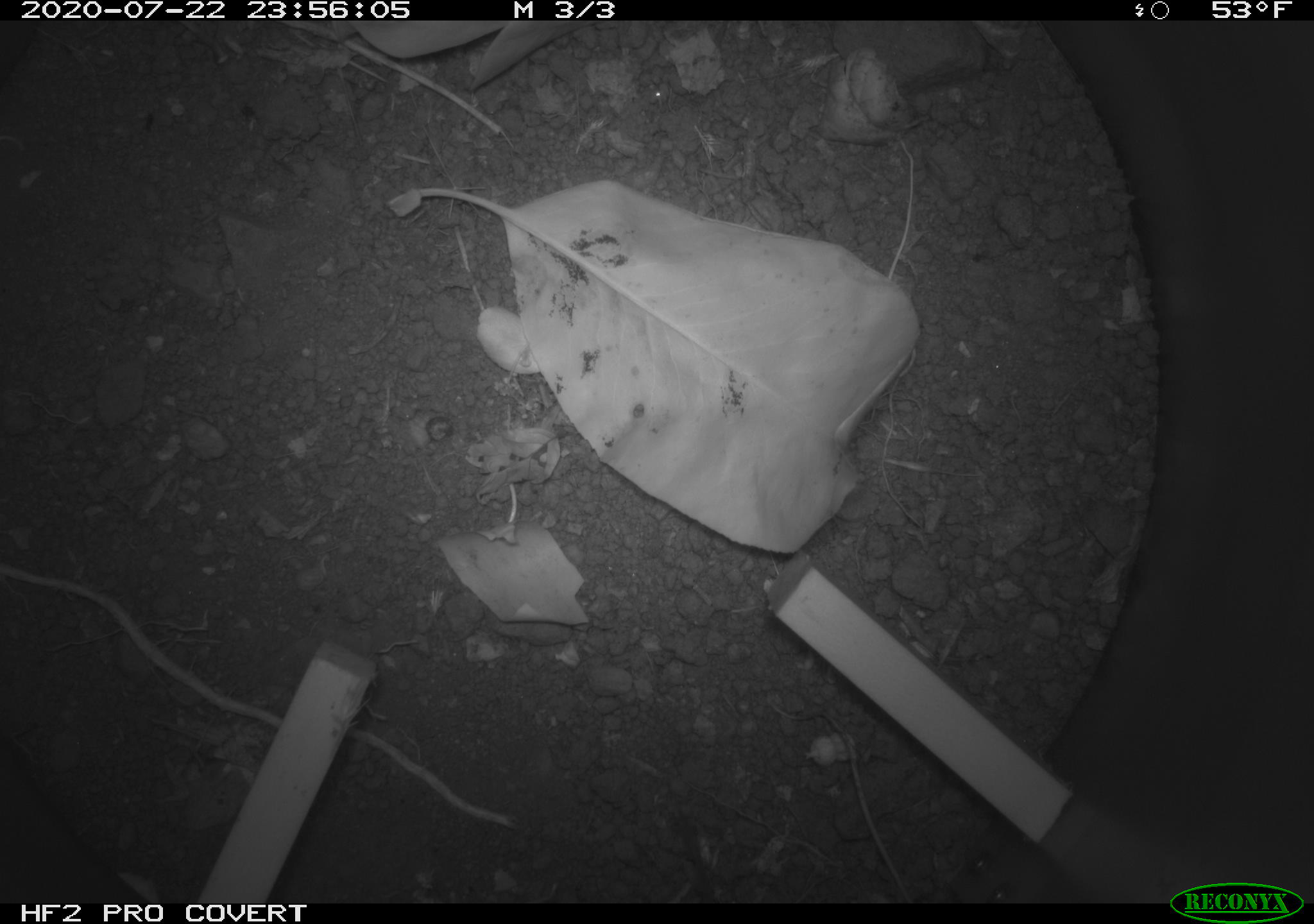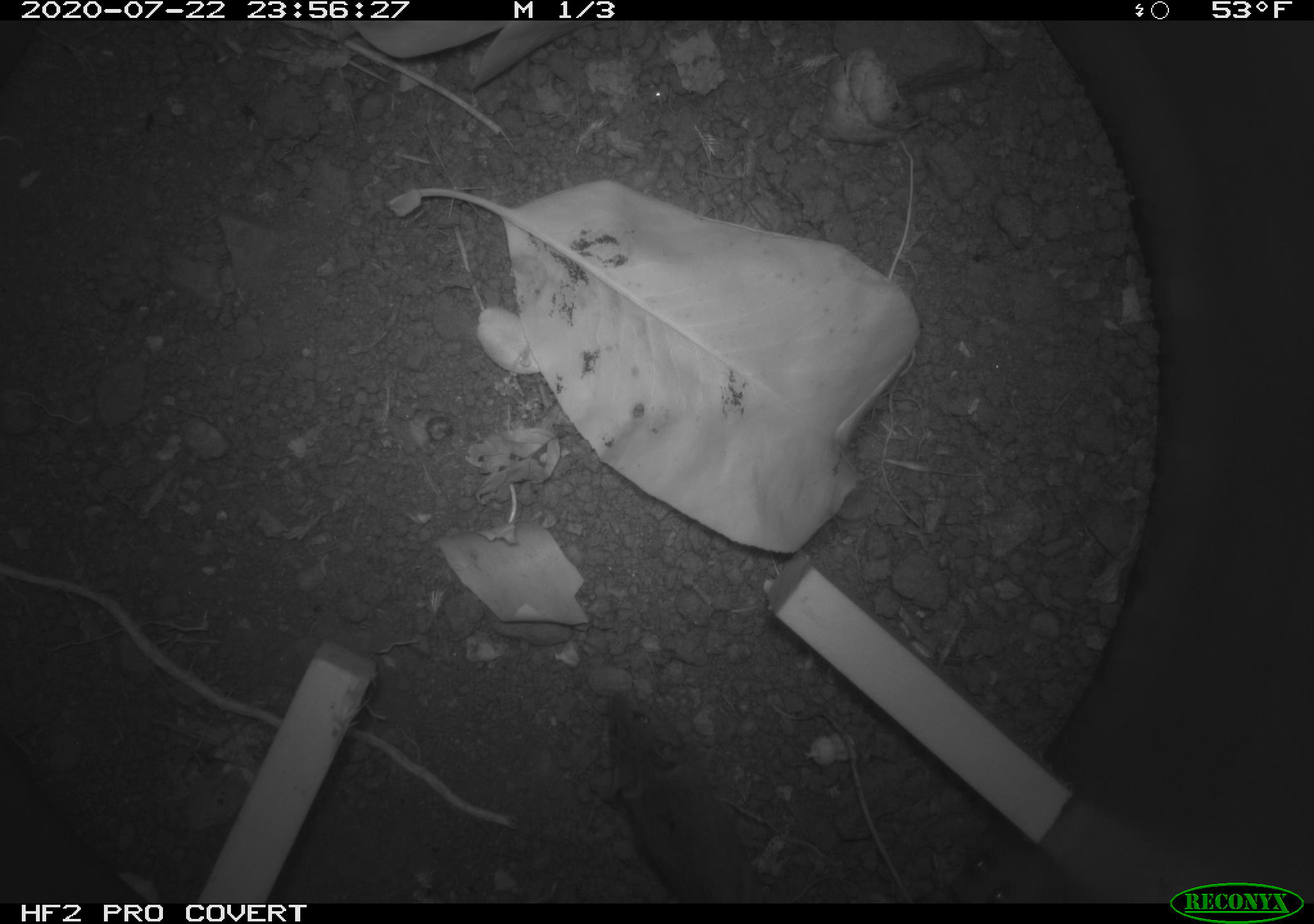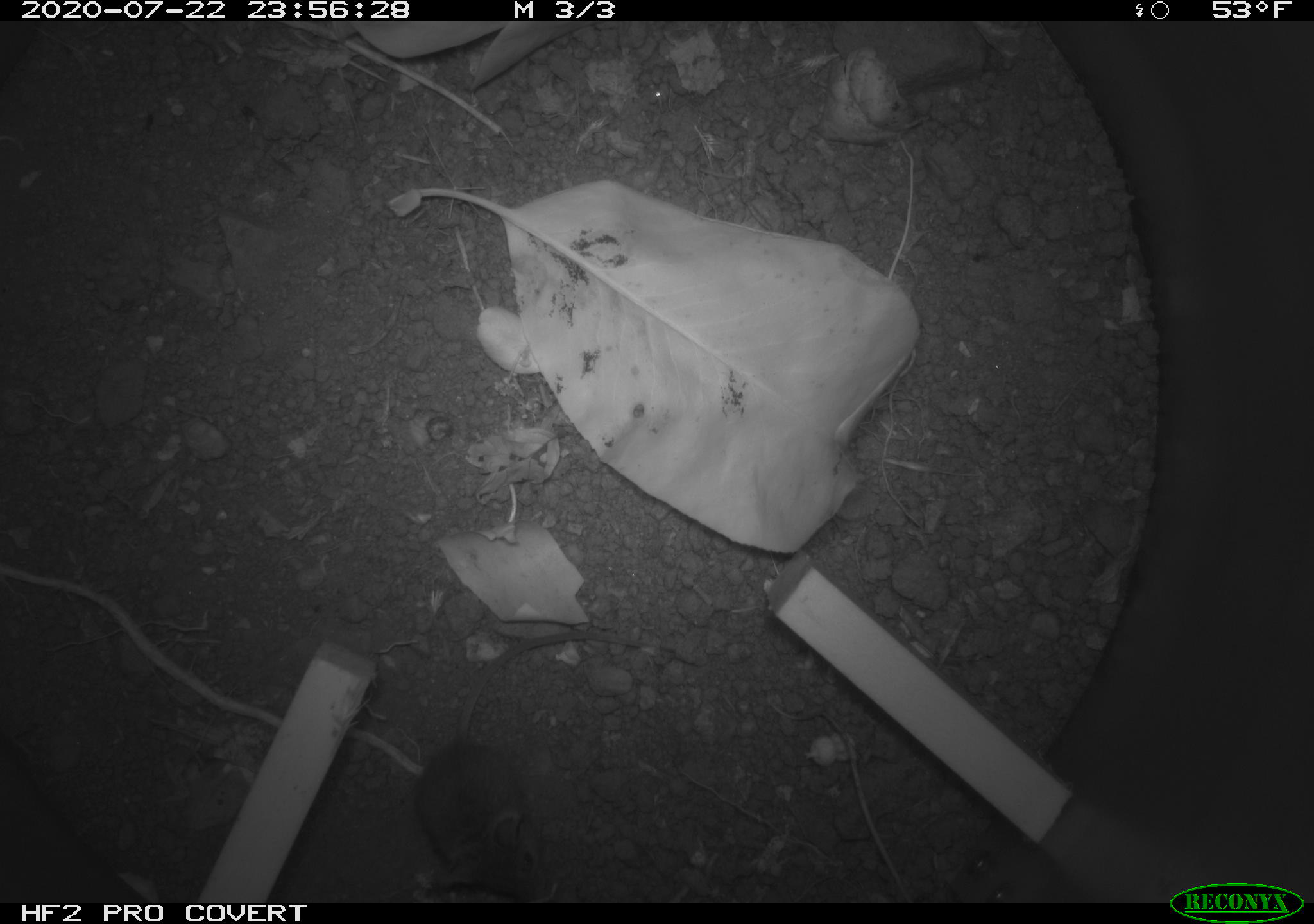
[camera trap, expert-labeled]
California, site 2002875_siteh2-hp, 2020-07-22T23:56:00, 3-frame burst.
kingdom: Animalia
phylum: Chordata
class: Mammalia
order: Rodentia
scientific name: Rodentia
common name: rodent